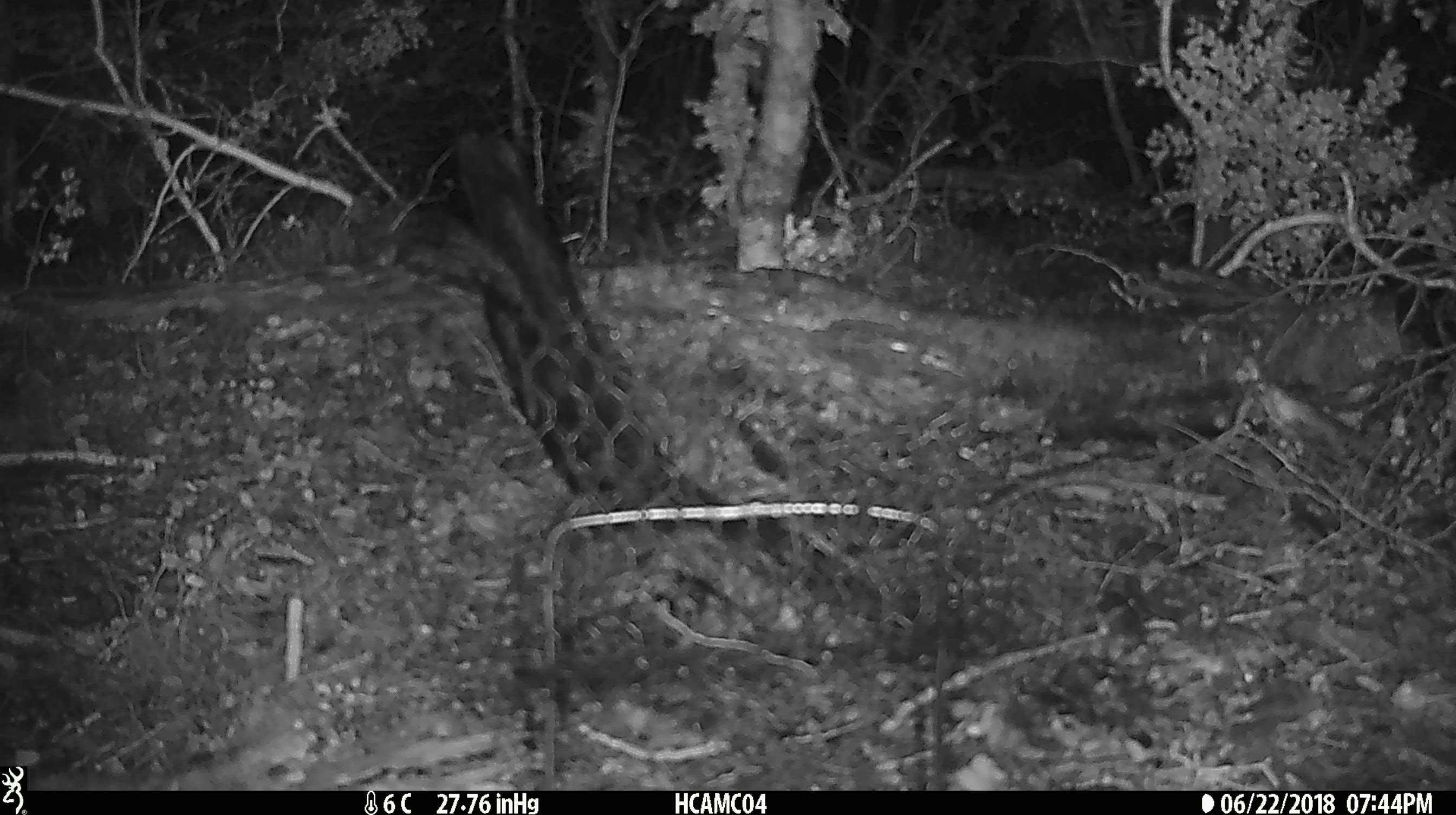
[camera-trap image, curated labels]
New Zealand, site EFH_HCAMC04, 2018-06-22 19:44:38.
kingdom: Animalia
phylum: Chordata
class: Mammalia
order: Rodentia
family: Muridae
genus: Mus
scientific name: Mus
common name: mouse